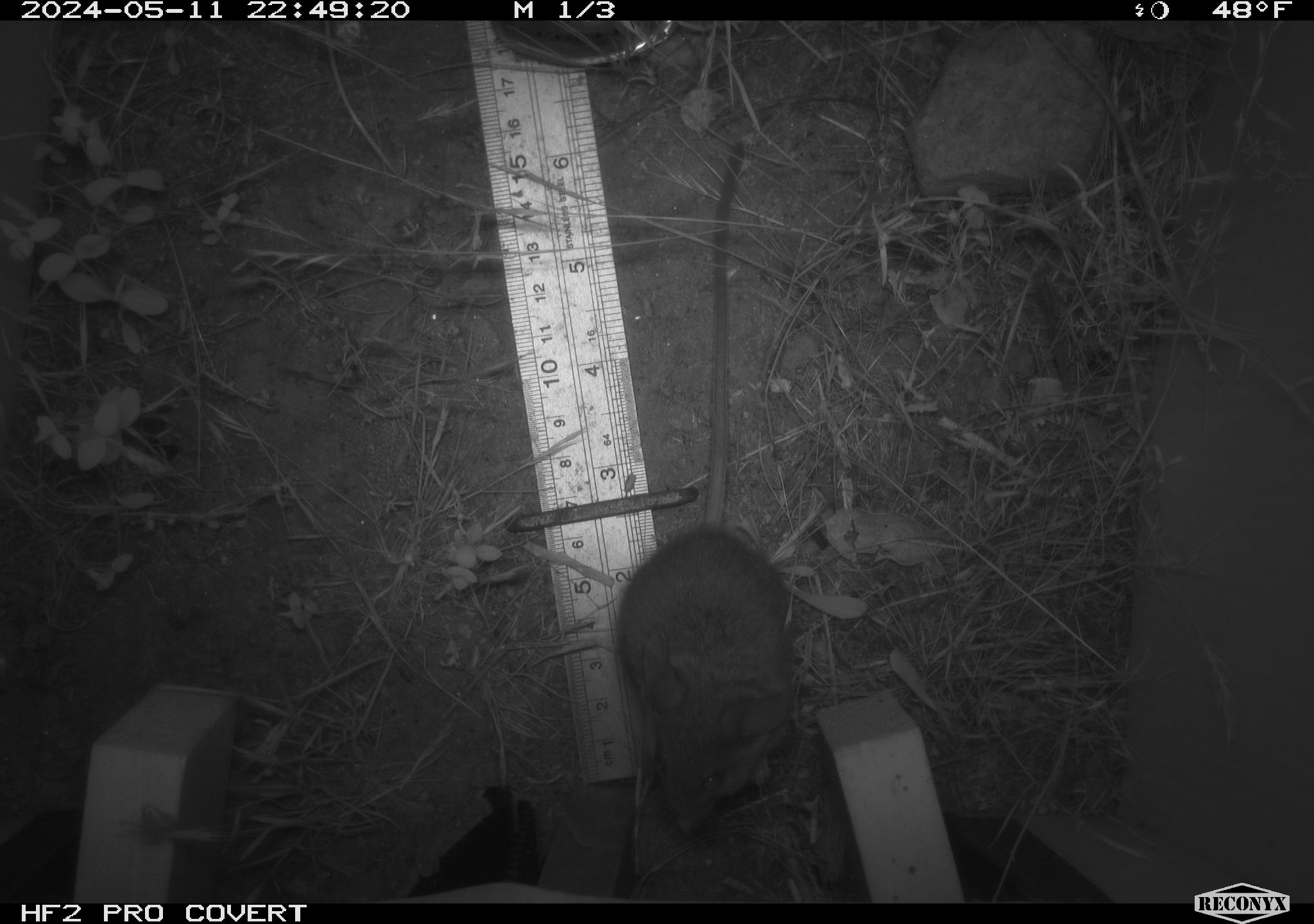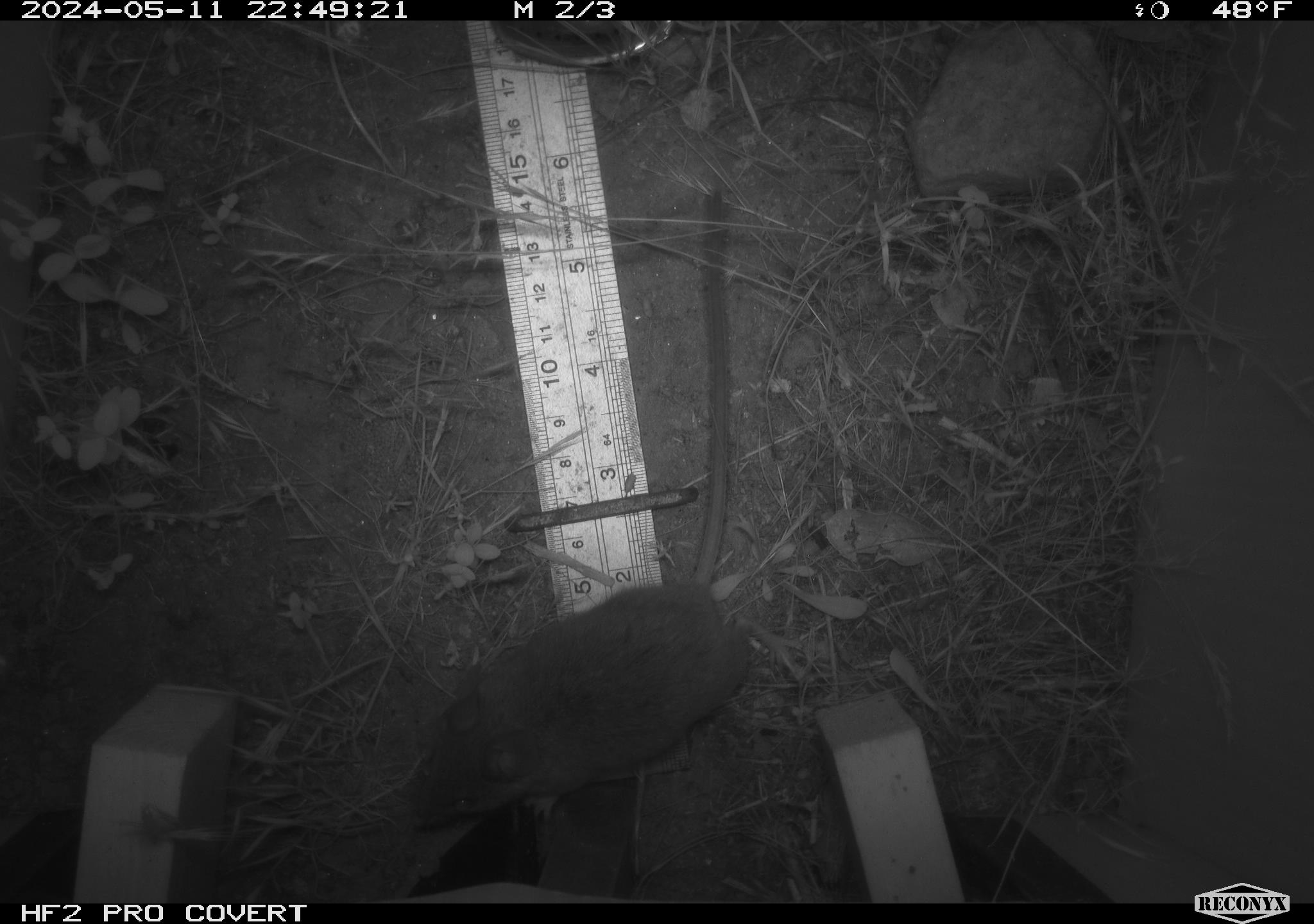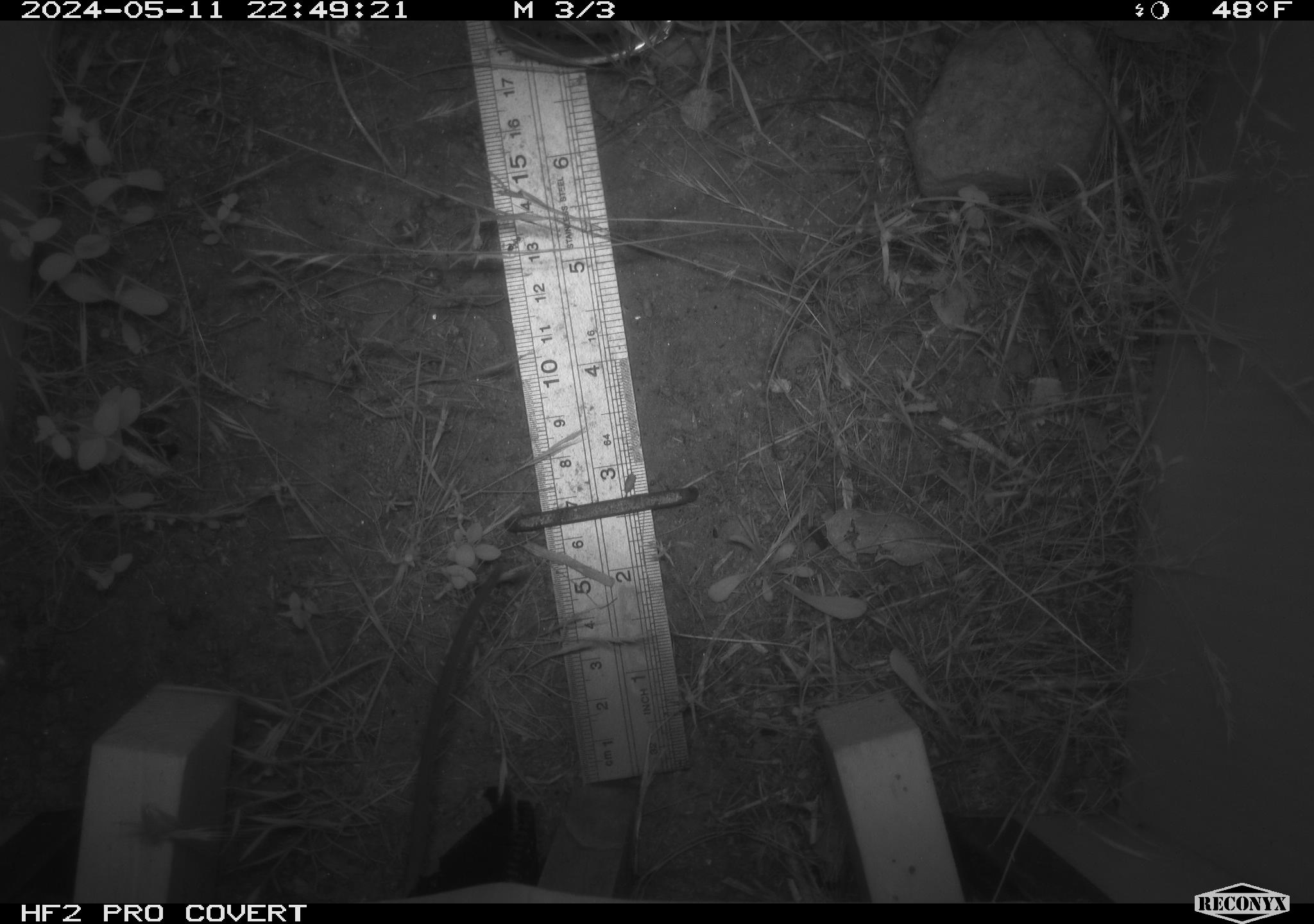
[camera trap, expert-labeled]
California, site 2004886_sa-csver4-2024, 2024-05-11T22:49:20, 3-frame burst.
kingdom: Animalia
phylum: Chordata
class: Mammalia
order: Rodentia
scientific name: Rodentia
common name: mouse species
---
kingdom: Animalia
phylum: Chordata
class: Mammalia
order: Rodentia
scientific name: Rodentia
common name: woodrat or rat or mouse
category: woodrat or rat or mouse species